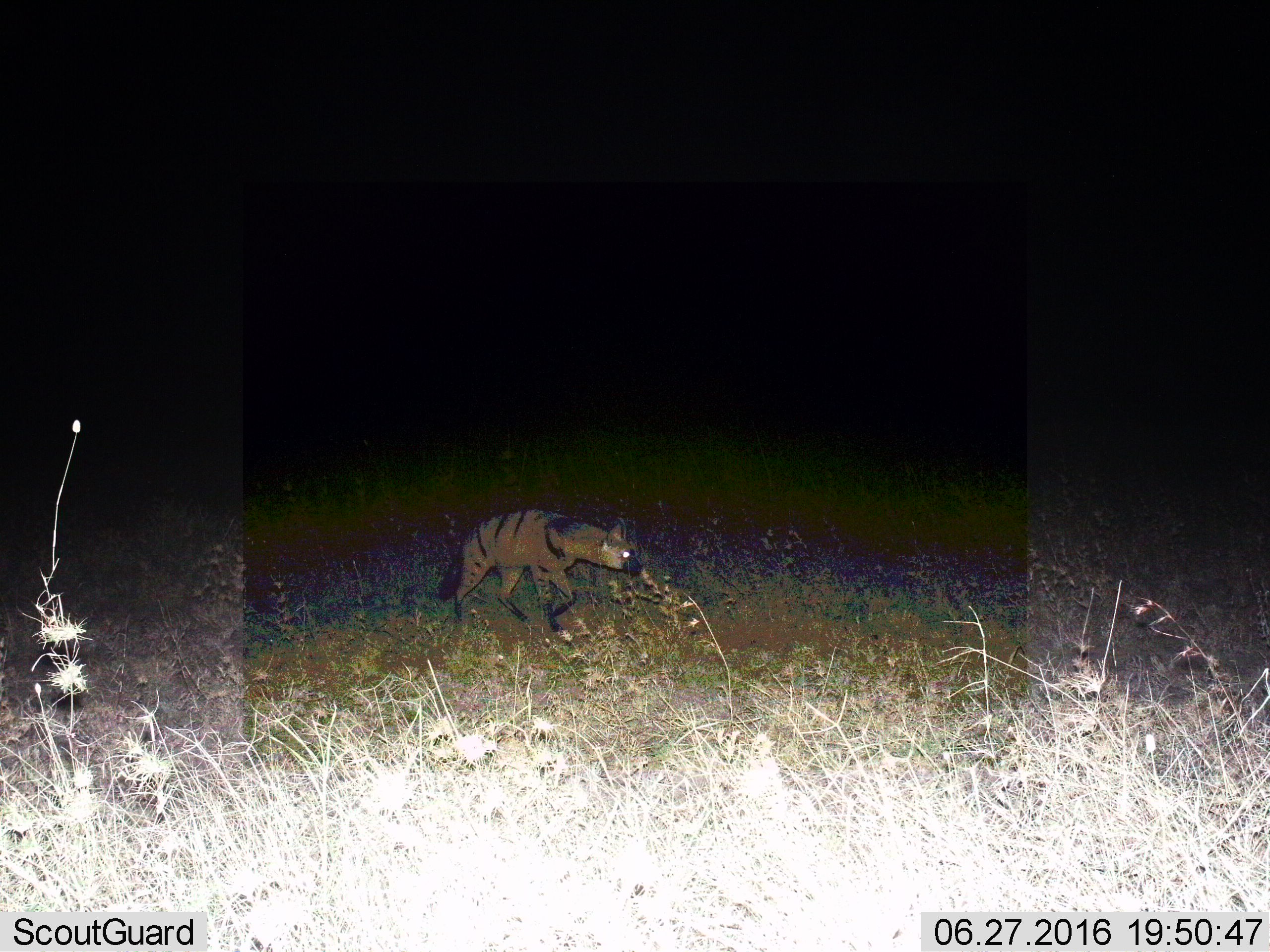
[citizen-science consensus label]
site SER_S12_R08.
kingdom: Animalia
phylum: Chordata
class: Mammalia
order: Carnivora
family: Hyaenidae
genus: Proteles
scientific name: Proteles cristatus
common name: aardwolf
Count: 1.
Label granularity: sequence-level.